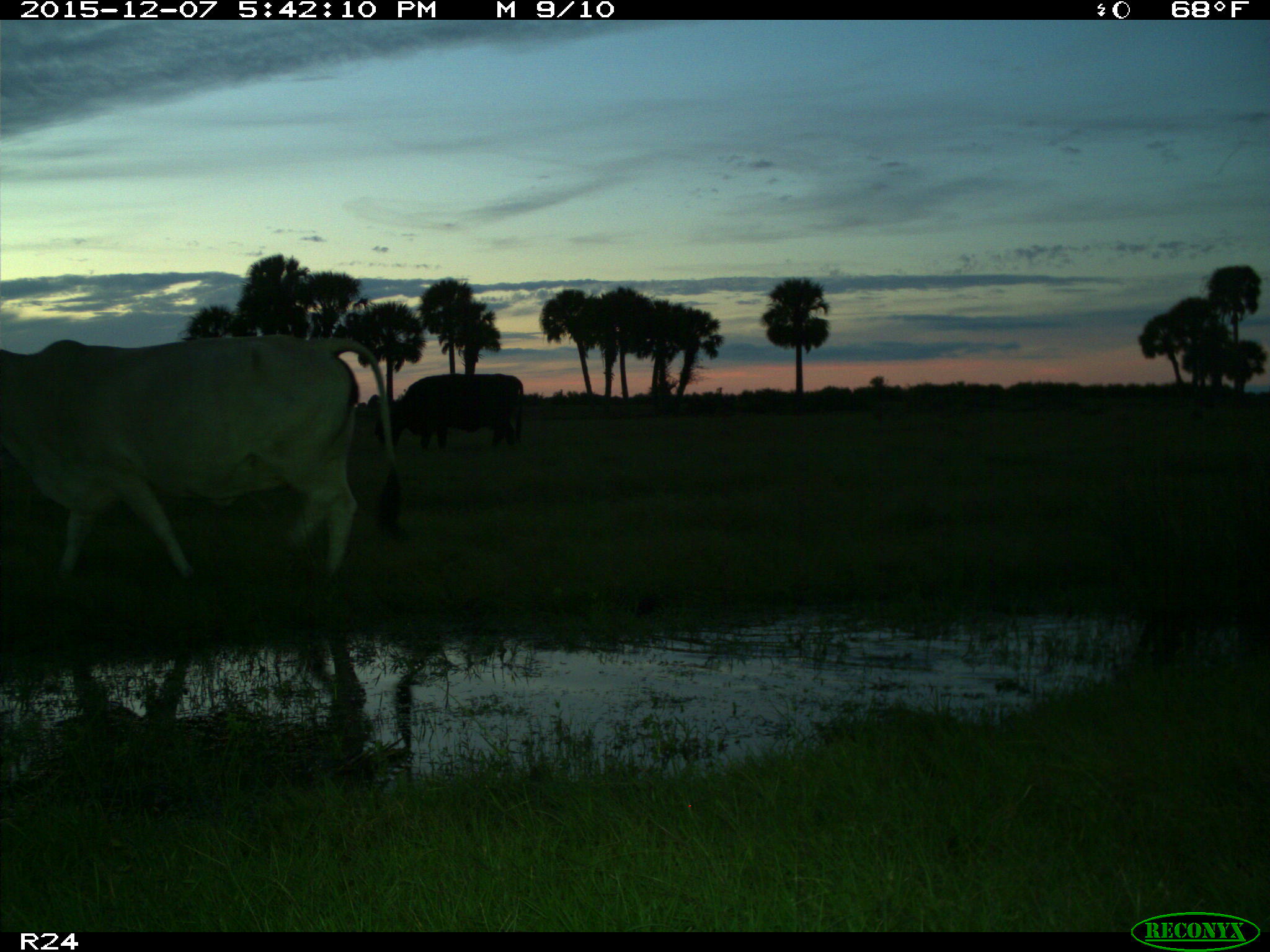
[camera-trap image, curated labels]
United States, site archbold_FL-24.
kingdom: Animalia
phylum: Chordata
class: Mammalia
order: Artiodactyla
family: Bovidae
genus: Bos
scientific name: Bos taurus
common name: domestic cow